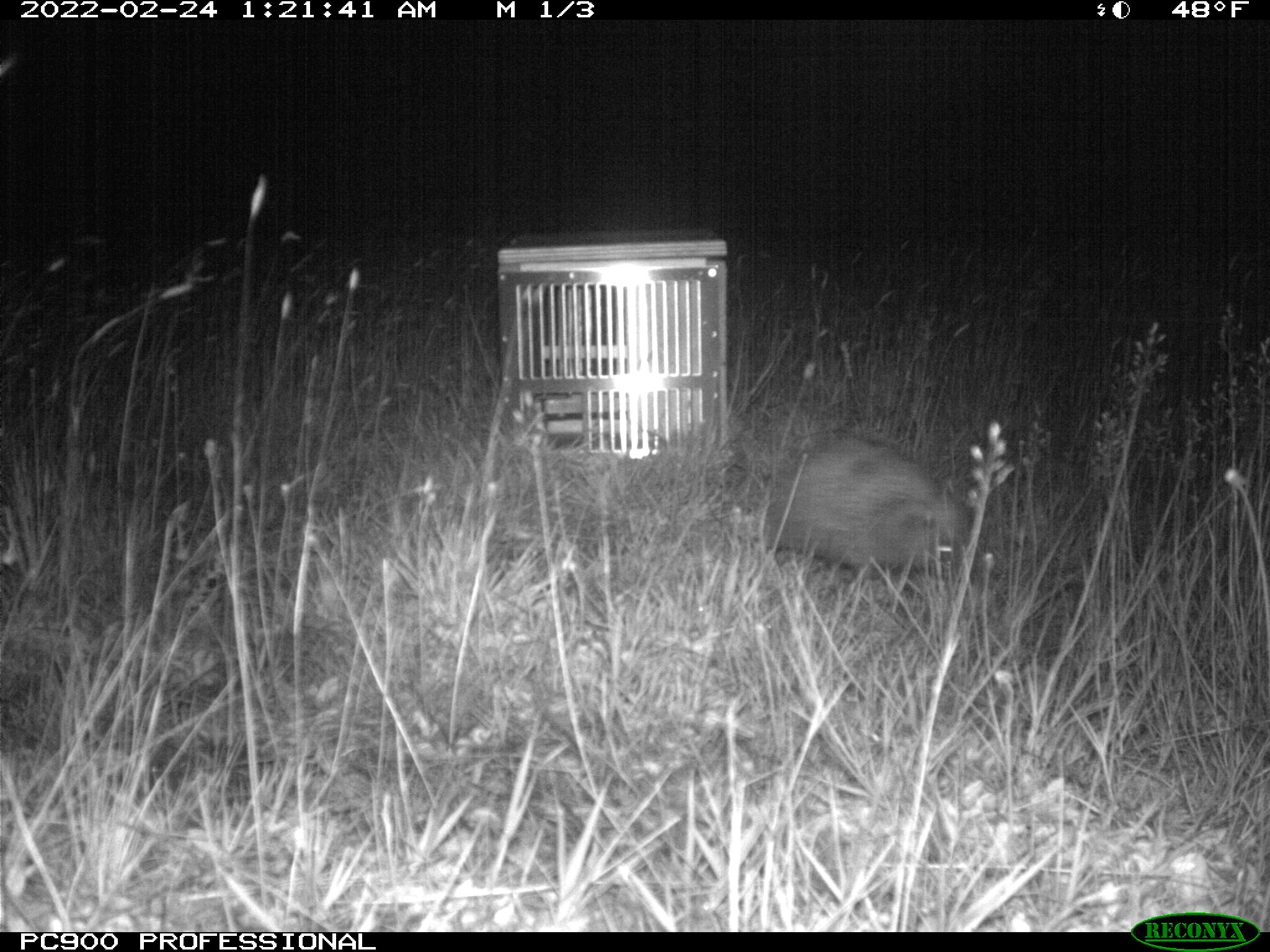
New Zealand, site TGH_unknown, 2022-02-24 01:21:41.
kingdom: Animalia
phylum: Chordata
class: Mammalia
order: Eulipotyphla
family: Erinaceidae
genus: Erinaceus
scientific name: Erinaceus europaeus europaeus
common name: european hedgehog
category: hedgehog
Hedgehog (european hedgehog) (Erinaceus europaeus europaeus).